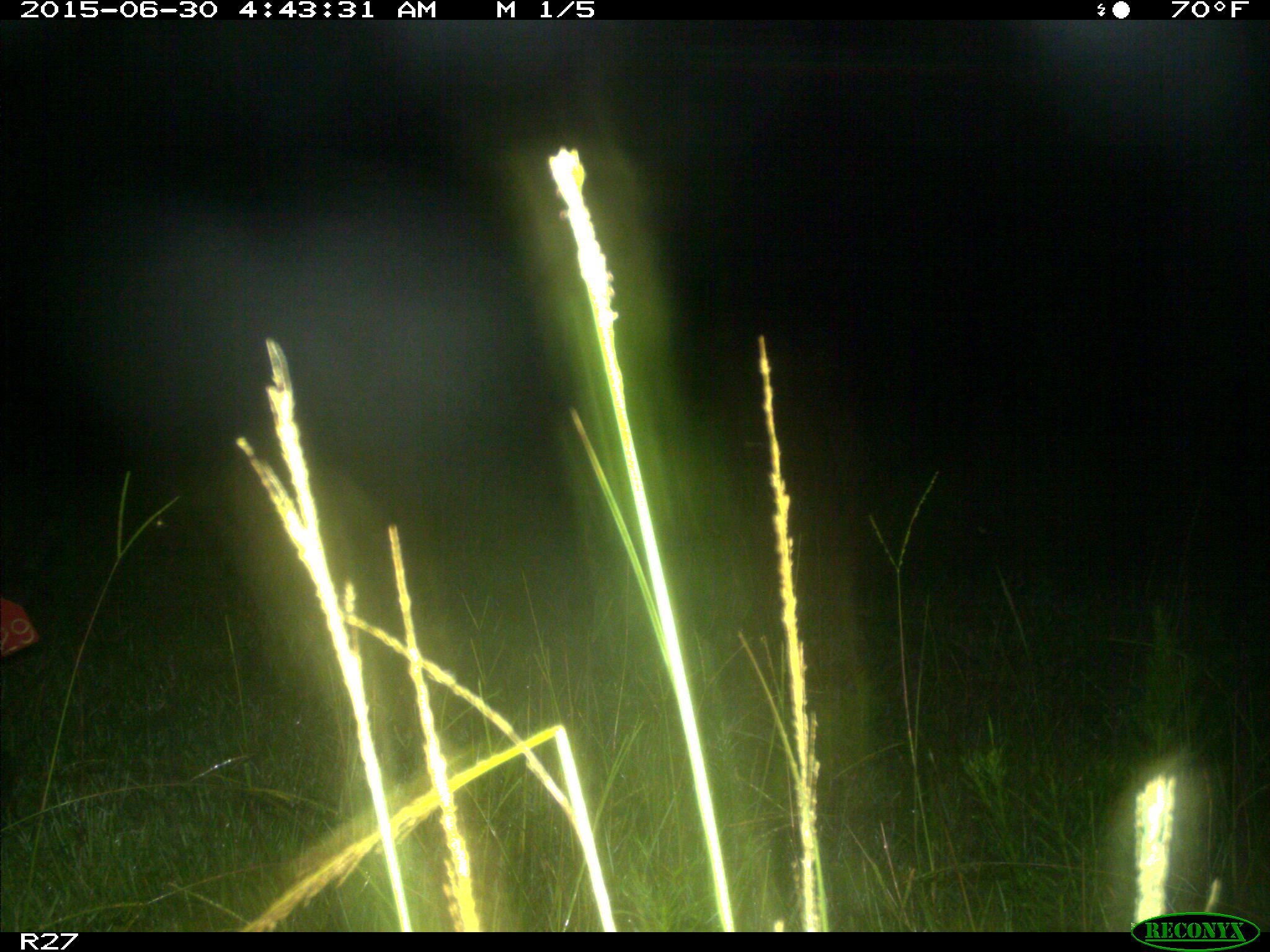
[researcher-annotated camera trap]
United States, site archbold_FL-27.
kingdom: Animalia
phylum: Chordata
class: Mammalia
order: Artiodactyla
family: Suidae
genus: Sus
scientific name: Sus scrofa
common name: wild boar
Sus scrofa (wild boar).